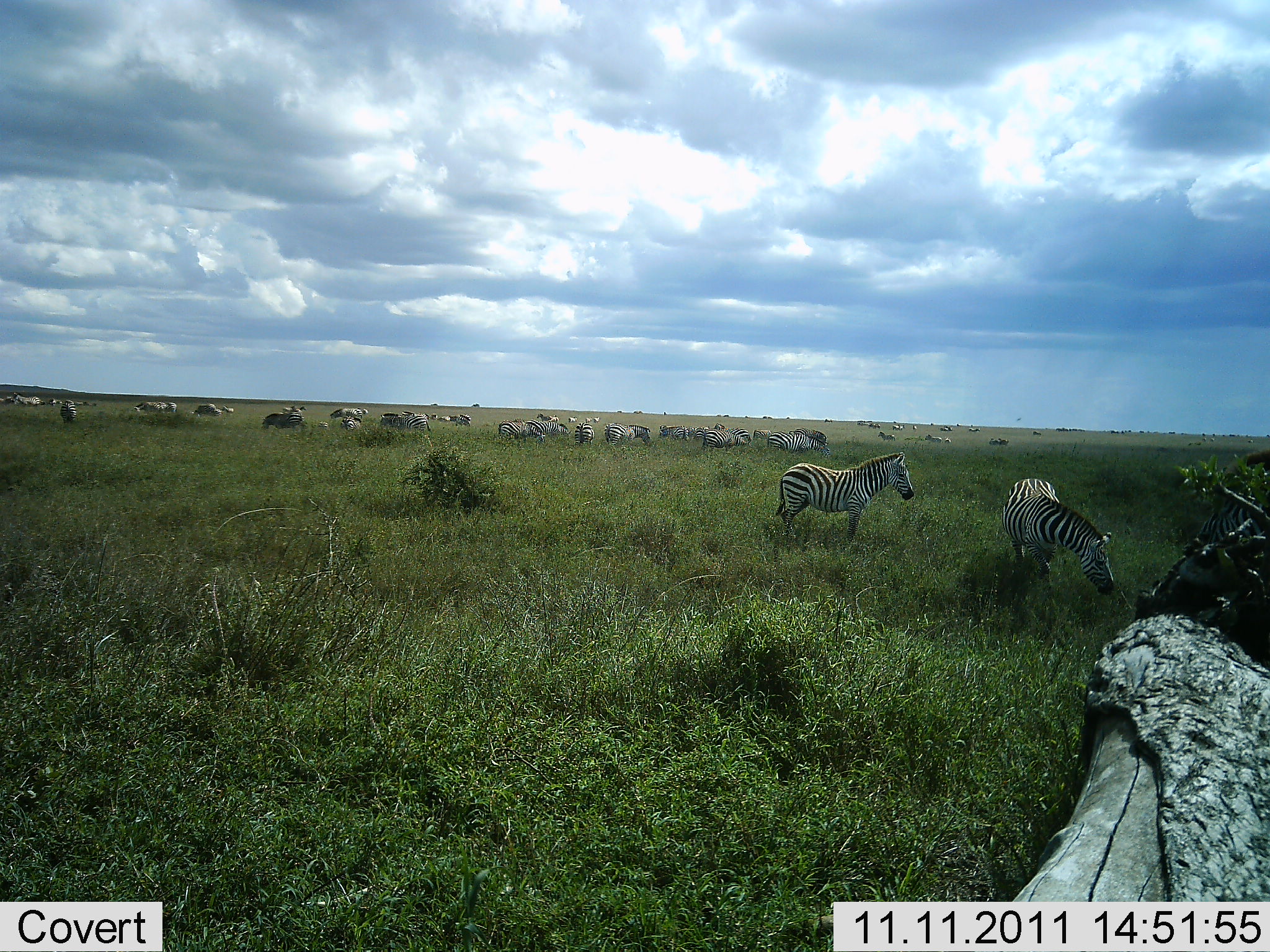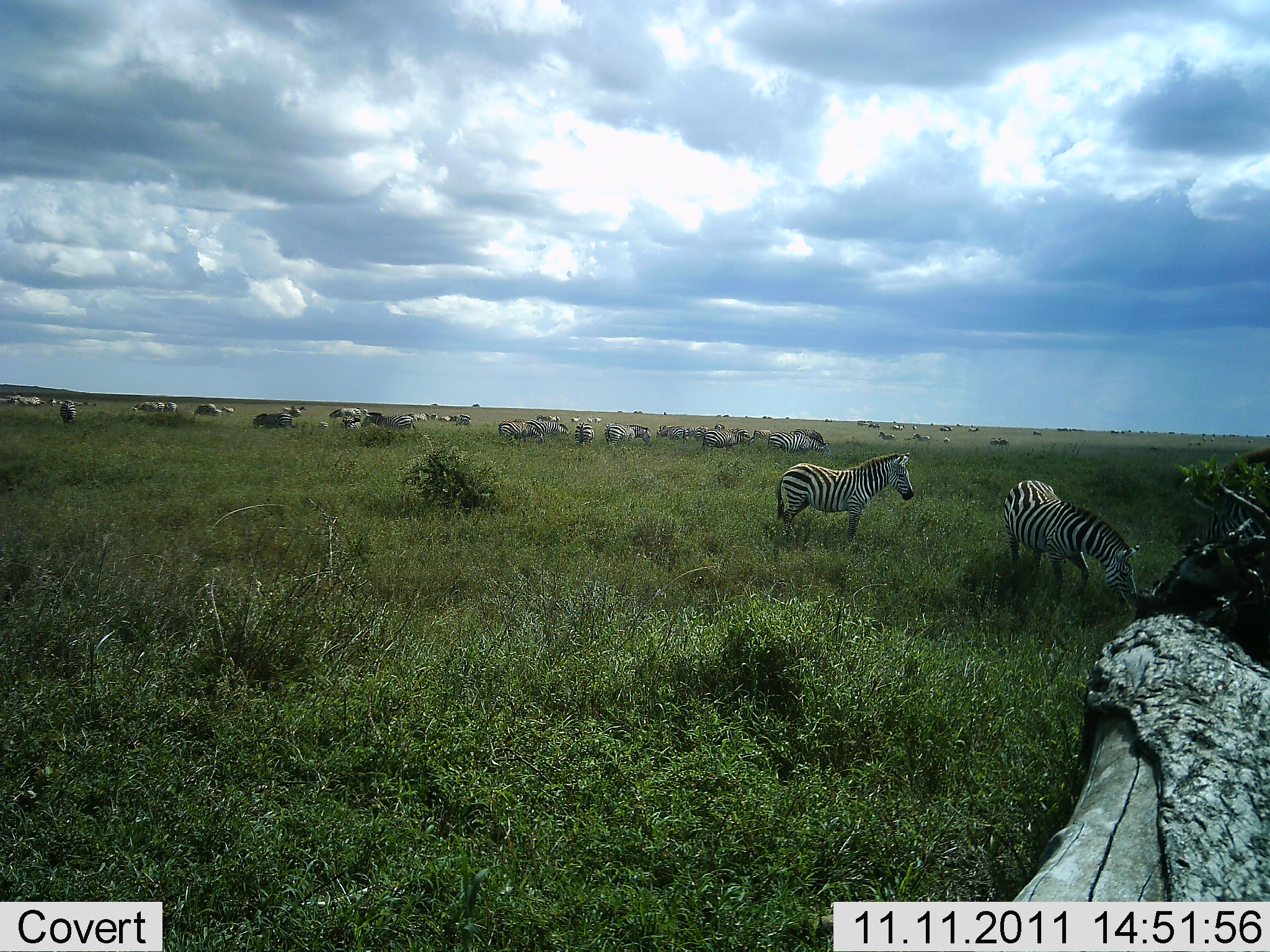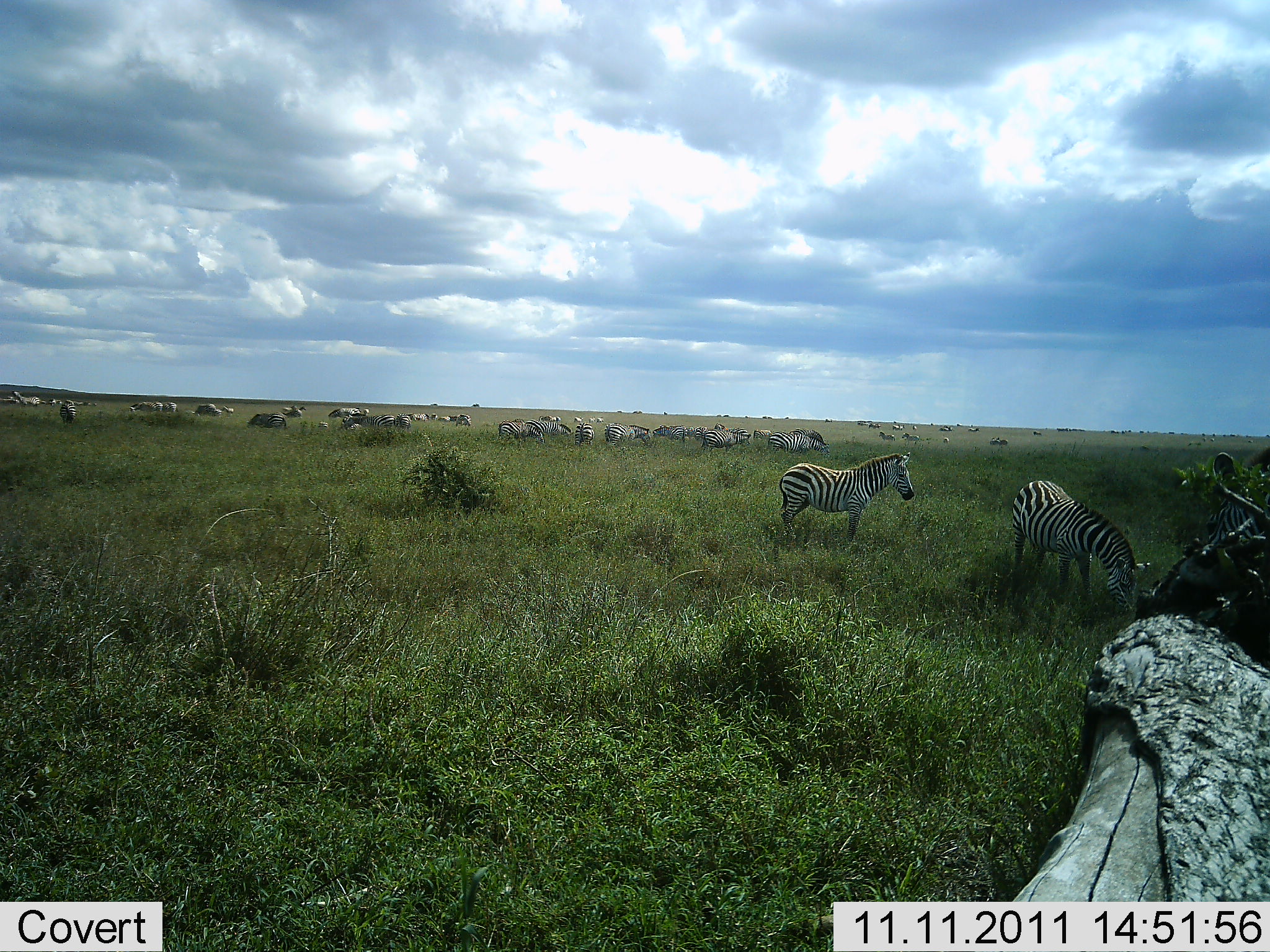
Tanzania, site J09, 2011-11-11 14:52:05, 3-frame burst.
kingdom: Animalia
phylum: Chordata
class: Mammalia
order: Perissodactyla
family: Equidae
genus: Equus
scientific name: Equus quagga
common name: plains zebra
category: zebra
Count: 11-50.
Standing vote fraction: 86%.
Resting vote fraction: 14%.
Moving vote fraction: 43%.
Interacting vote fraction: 21%.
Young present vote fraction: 0%.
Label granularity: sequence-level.